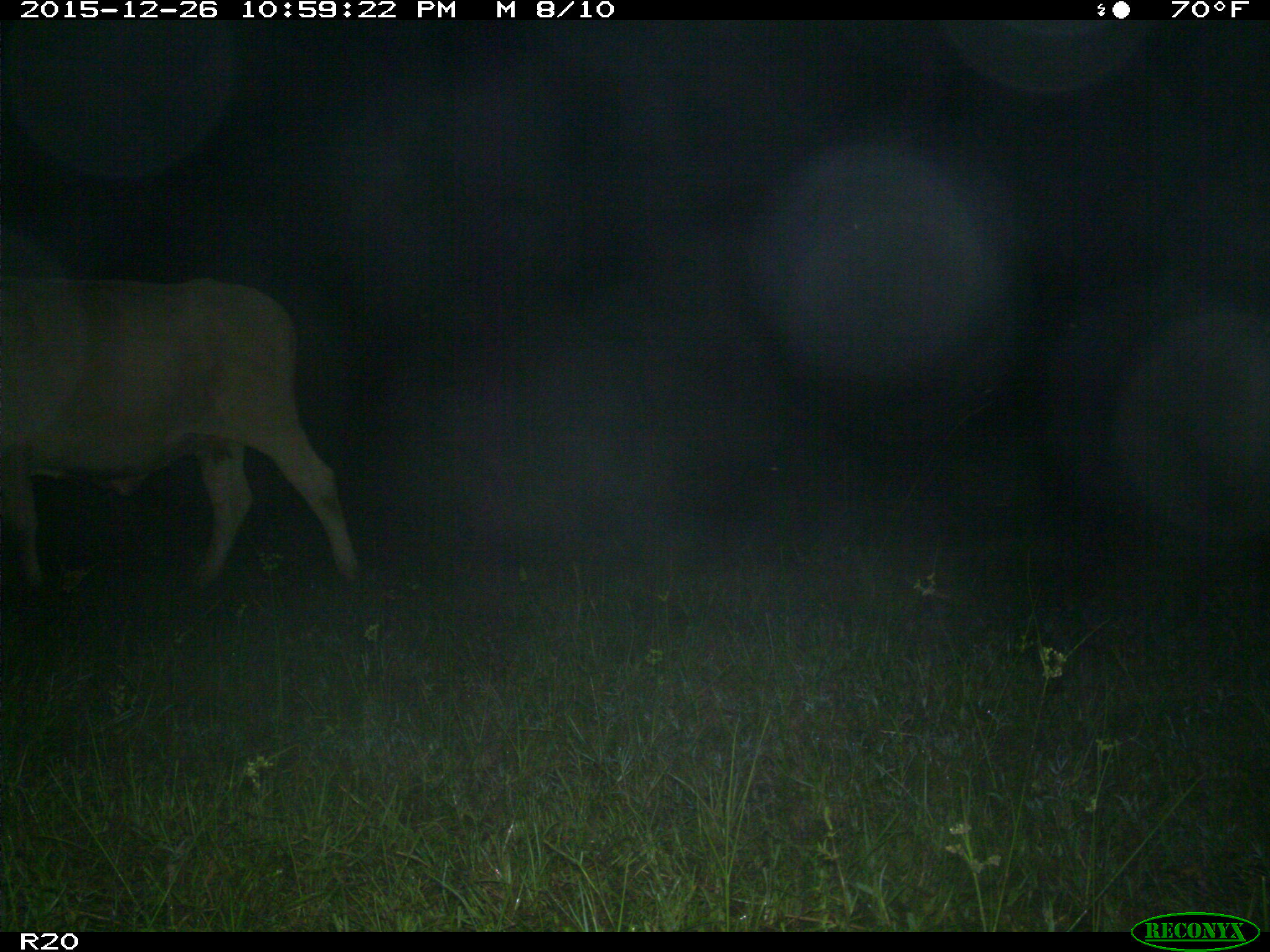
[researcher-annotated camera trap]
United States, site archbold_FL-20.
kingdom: Animalia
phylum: Chordata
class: Mammalia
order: Artiodactyla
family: Bovidae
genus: Bos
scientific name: Bos taurus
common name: domestic cow